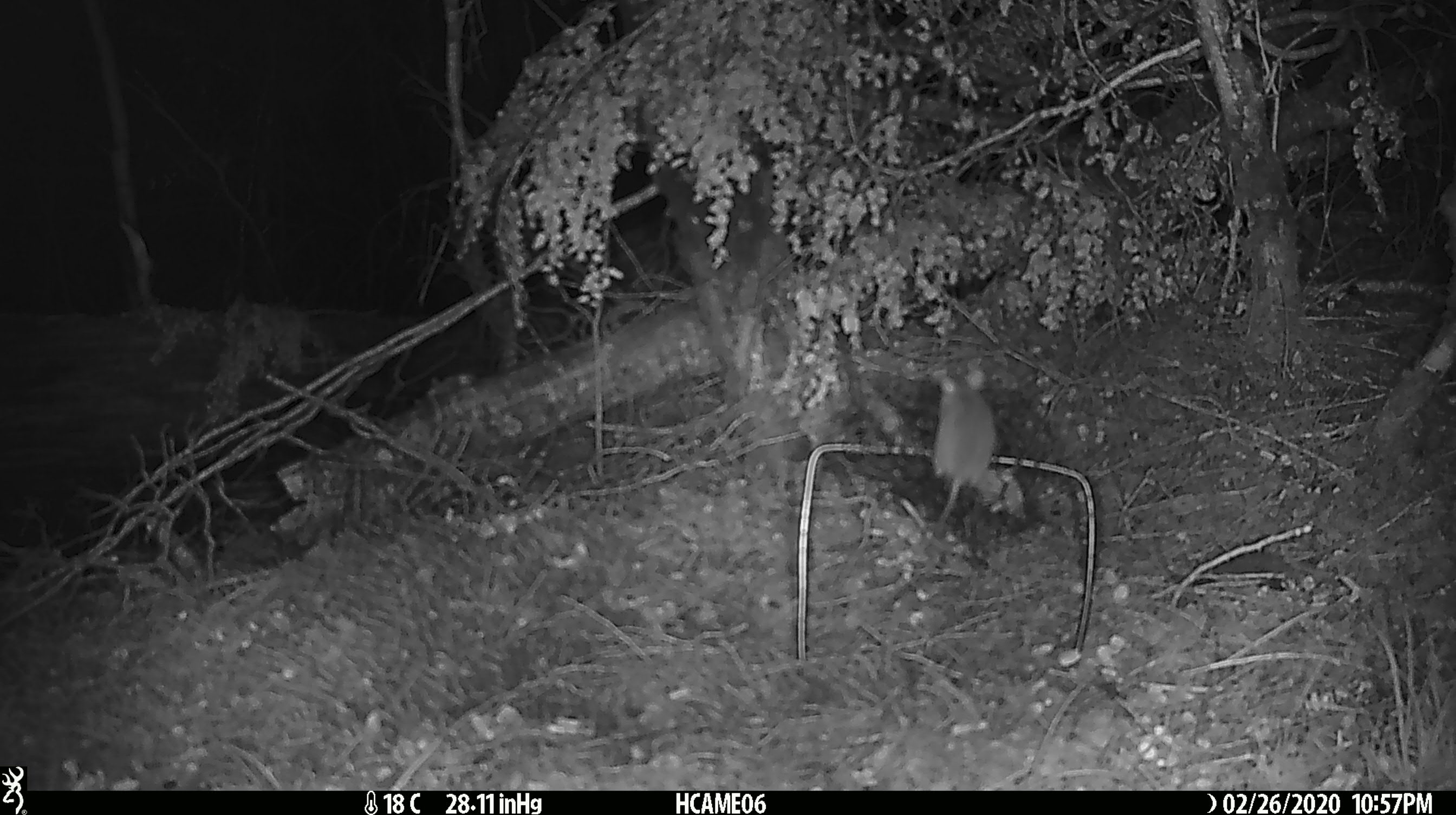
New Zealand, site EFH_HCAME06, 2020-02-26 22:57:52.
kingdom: Animalia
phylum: Chordata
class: Mammalia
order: Rodentia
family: Muridae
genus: Mus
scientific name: Mus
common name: mouse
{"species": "mouse (Mus)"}